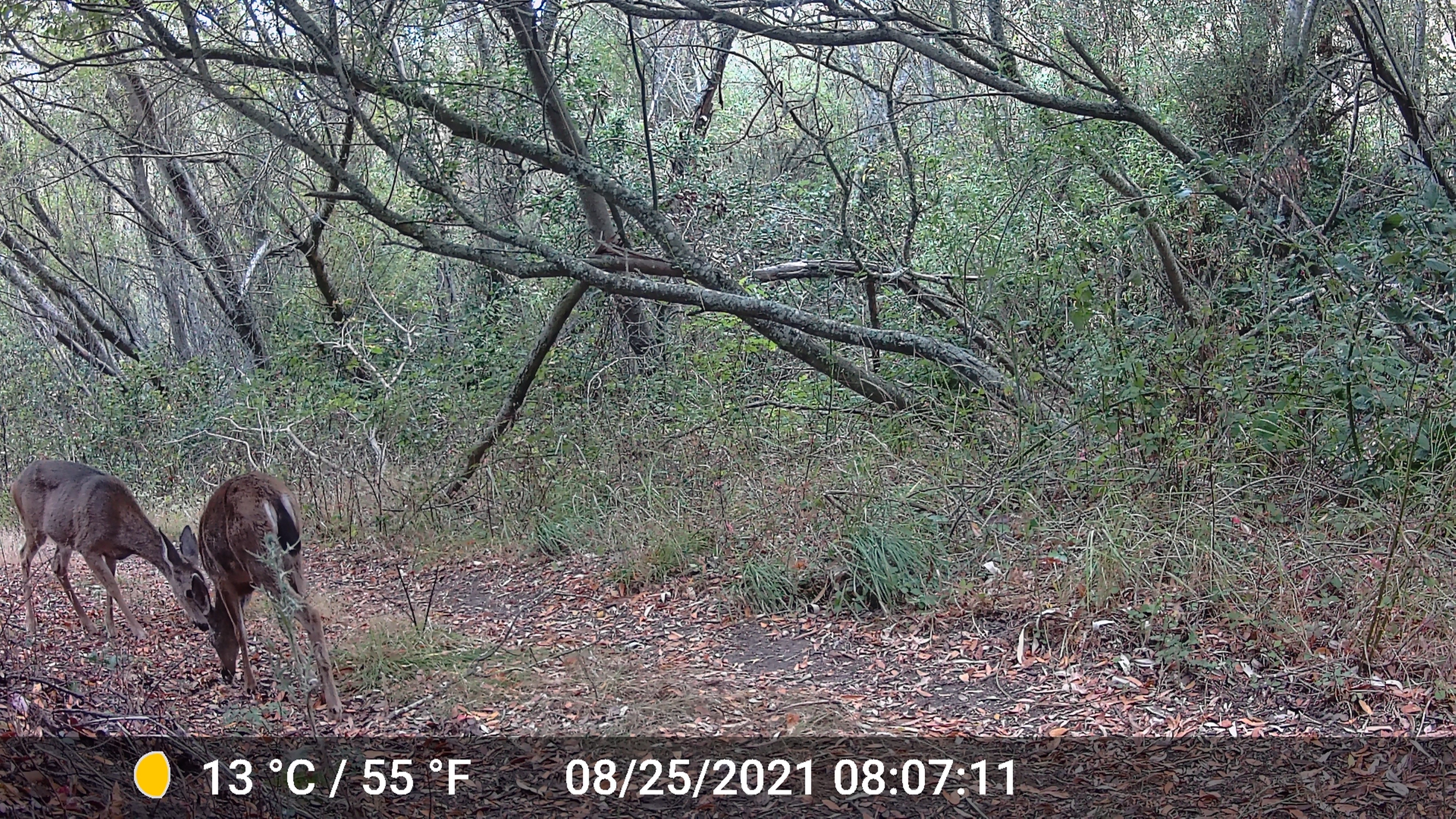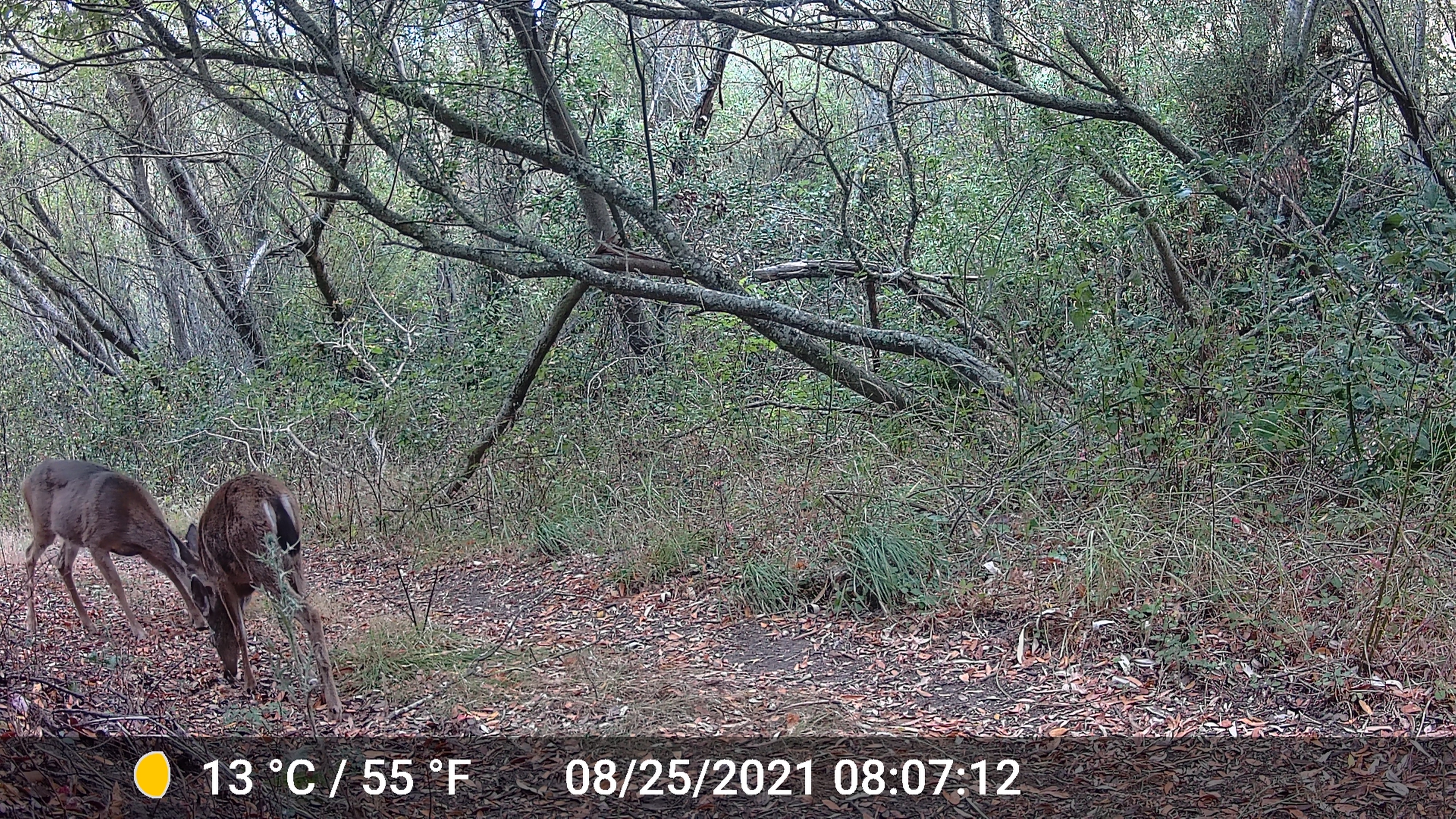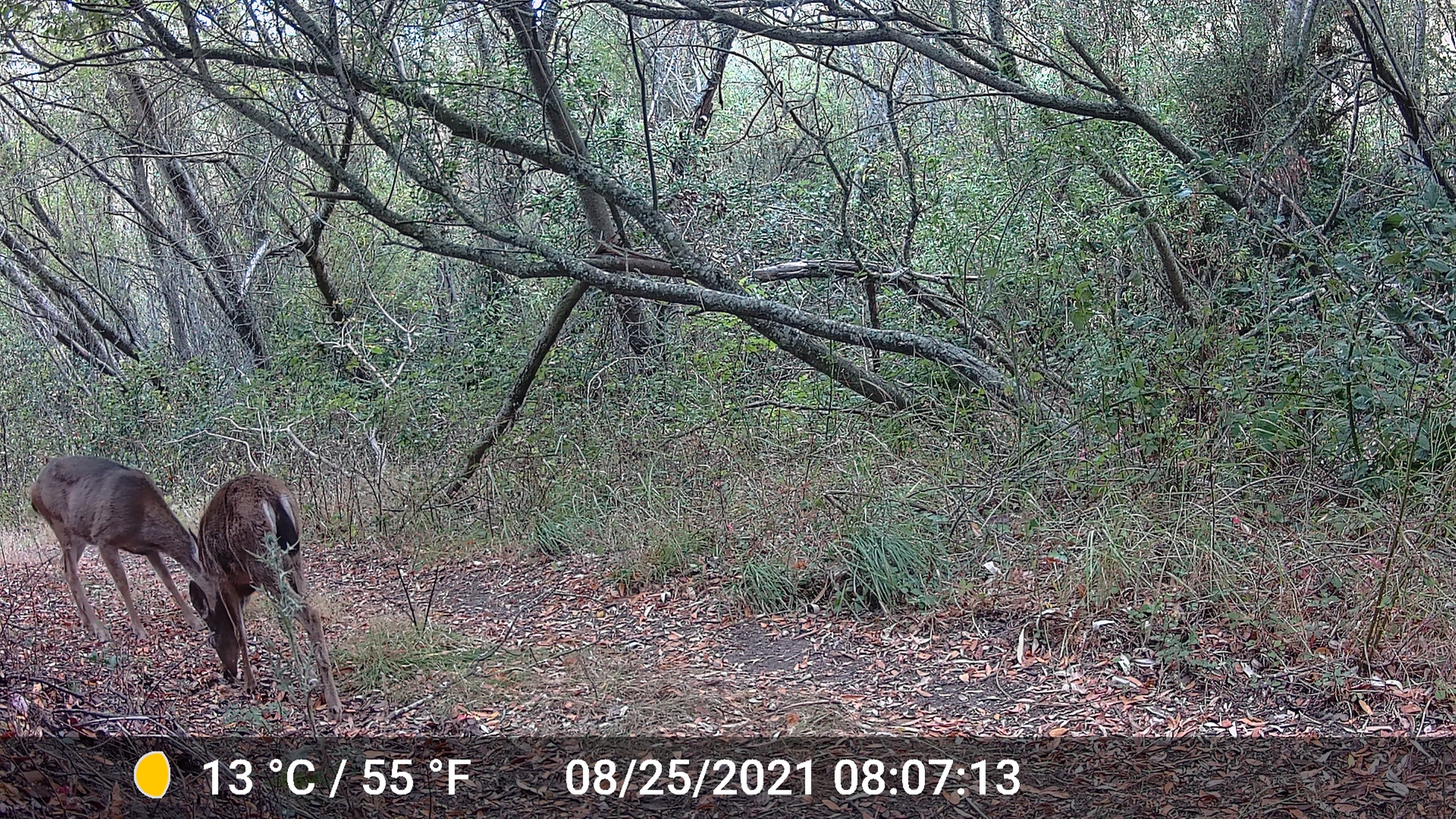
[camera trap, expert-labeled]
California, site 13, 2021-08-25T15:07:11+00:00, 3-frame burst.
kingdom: Animalia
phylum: Chordata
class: Mammalia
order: Artiodactyla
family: Cervidae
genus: Odocoileus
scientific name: Odocoileus hemionus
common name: mule deer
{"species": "mule deer (Odocoileus hemionus)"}